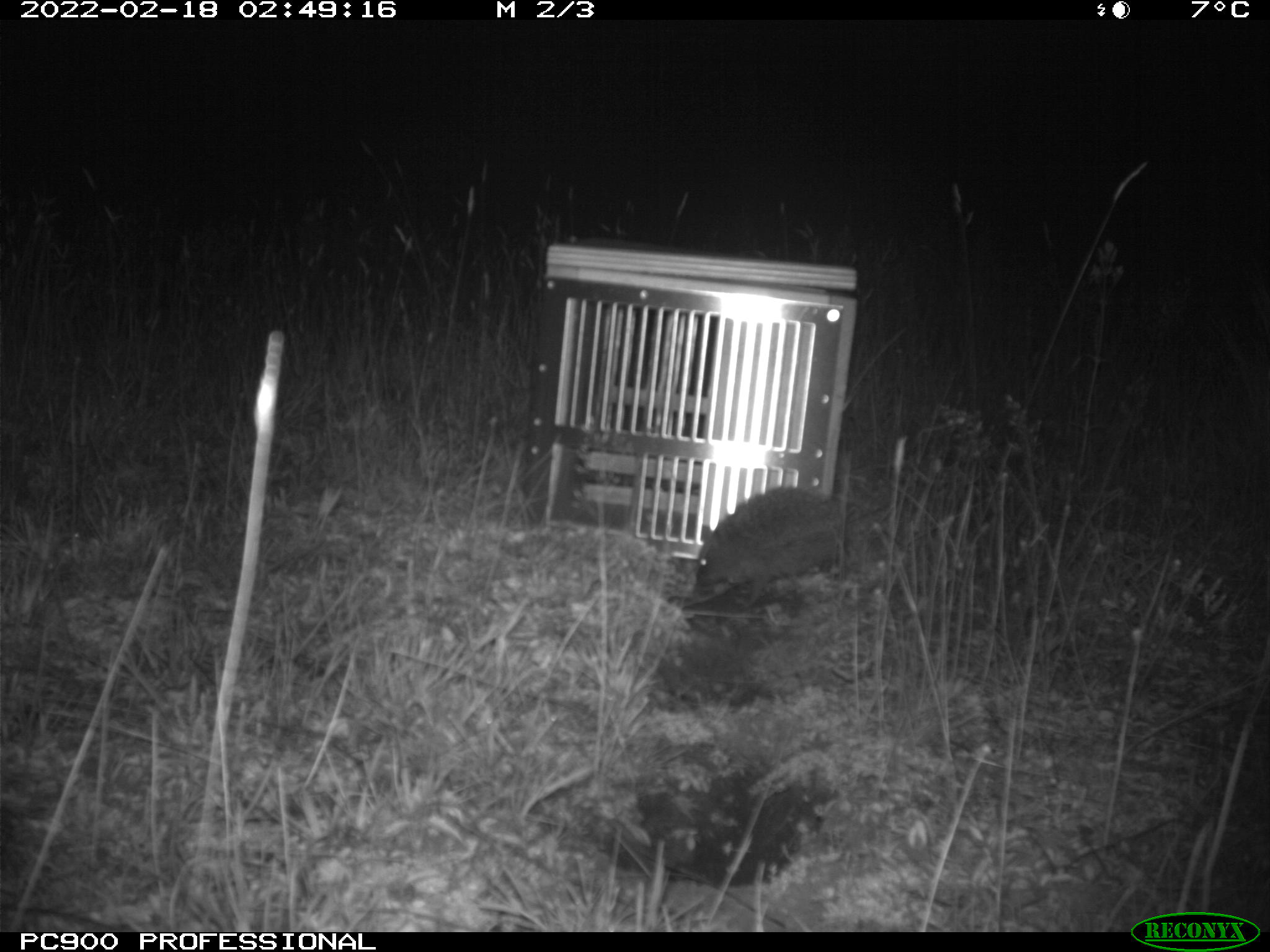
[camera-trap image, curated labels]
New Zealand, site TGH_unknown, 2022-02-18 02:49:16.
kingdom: Animalia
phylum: Chordata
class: Mammalia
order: Eulipotyphla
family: Erinaceidae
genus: Erinaceus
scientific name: Erinaceus europaeus europaeus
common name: european hedgehog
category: hedgehog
Hedgehog (european hedgehog) (Erinaceus europaeus europaeus).